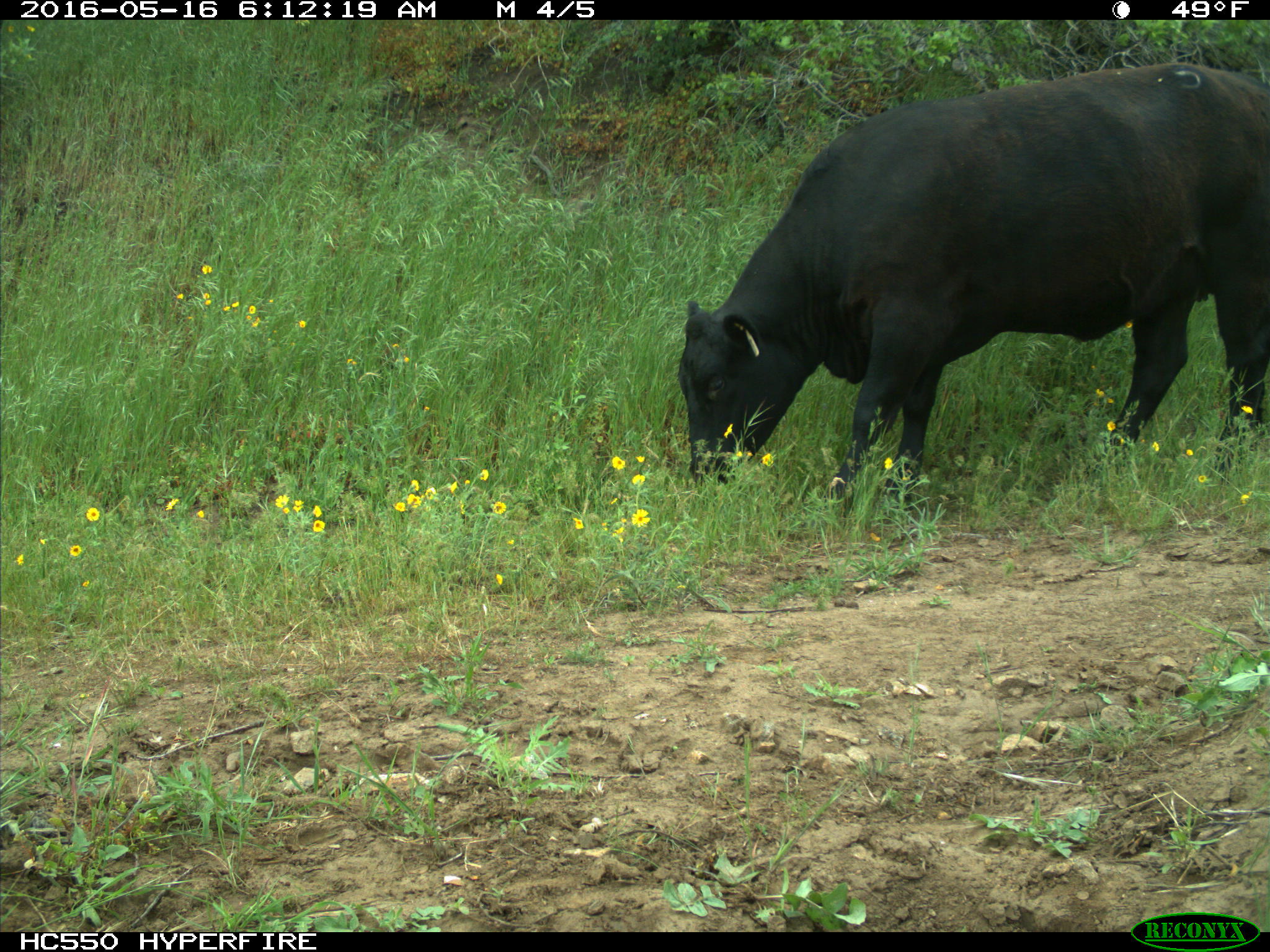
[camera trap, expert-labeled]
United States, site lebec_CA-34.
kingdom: Animalia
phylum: Chordata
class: Mammalia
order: Artiodactyla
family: Bovidae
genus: Bos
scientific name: Bos taurus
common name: domestic cow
Bos taurus (domestic cow).